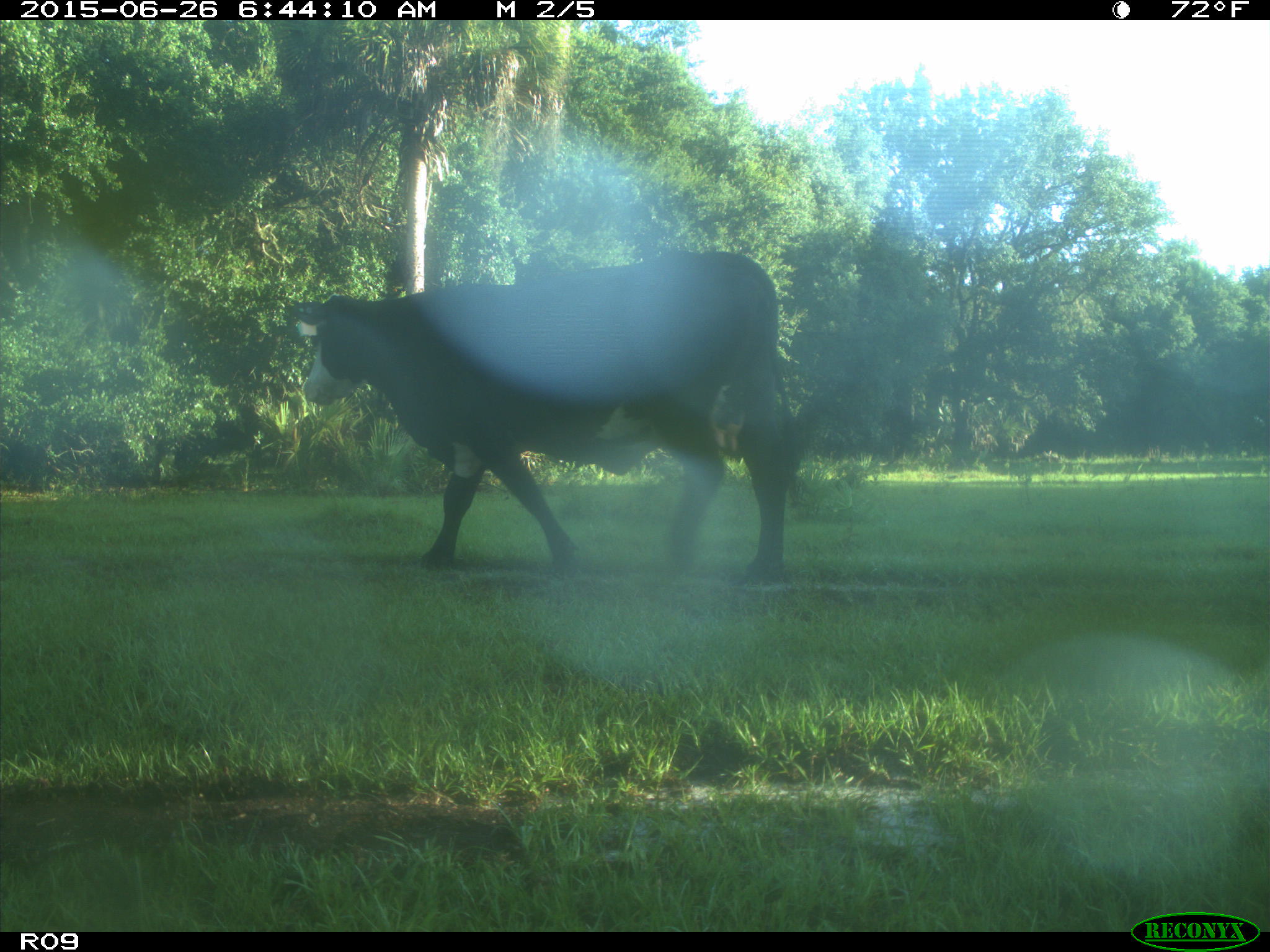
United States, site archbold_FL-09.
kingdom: Animalia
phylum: Chordata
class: Mammalia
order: Artiodactyla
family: Bovidae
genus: Bos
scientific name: Bos taurus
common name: domestic cow